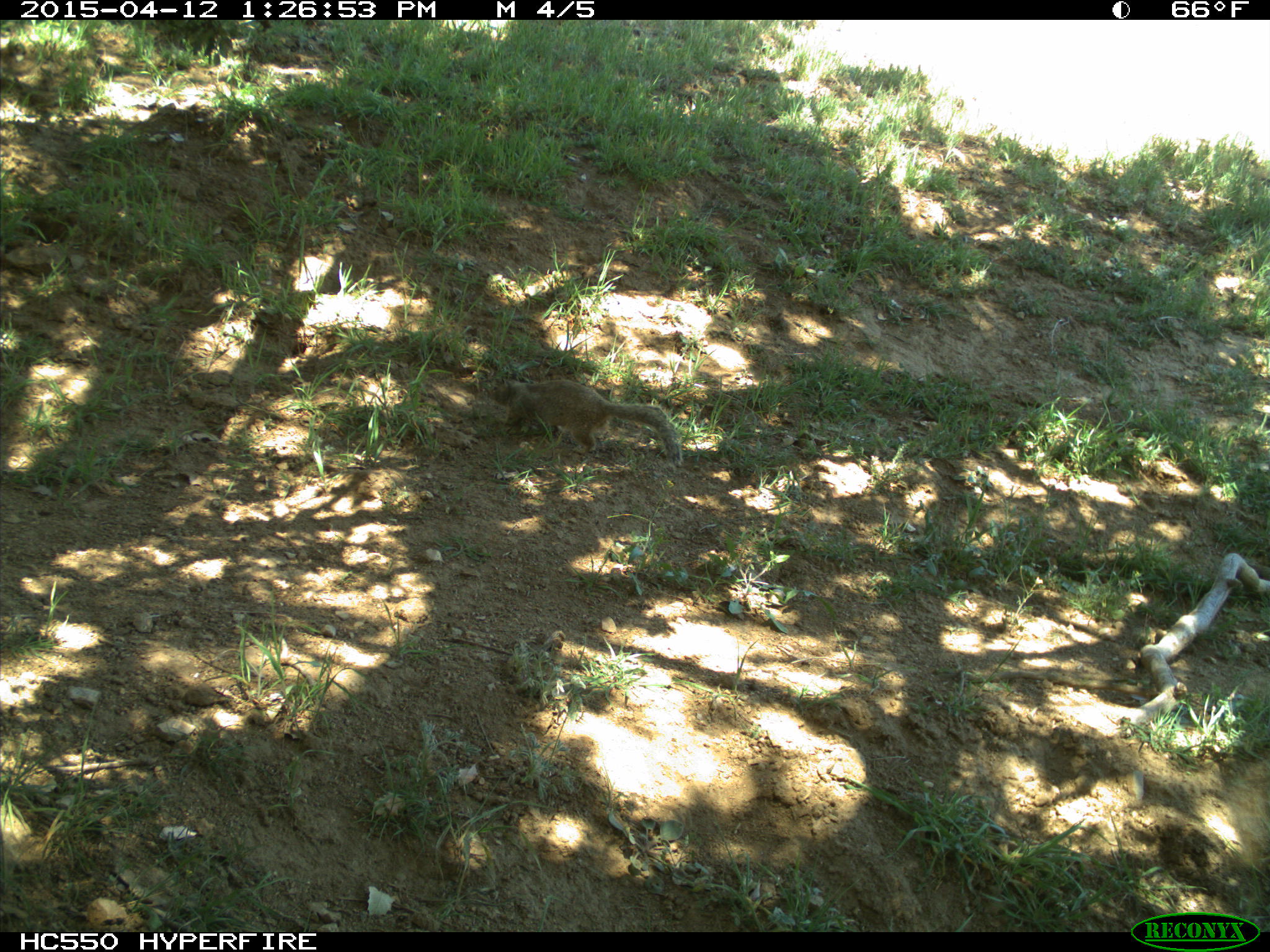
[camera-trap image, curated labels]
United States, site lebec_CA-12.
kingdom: Animalia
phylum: Chordata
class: Mammalia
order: Rodentia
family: Sciuridae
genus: Otospermophilus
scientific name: Otospermophilus beecheyi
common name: california ground squirrel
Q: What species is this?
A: Otospermophilus beecheyi (california ground squirrel).